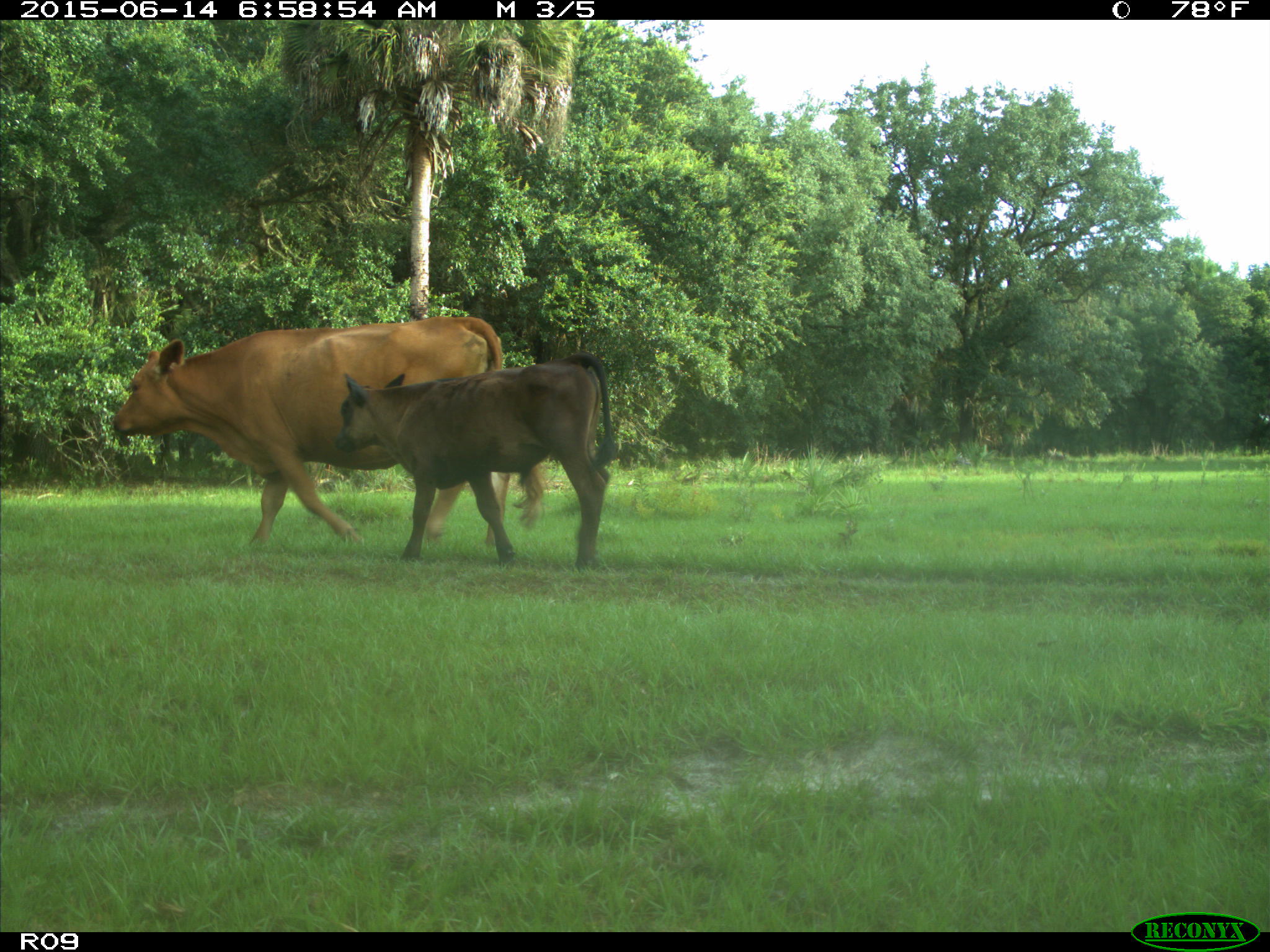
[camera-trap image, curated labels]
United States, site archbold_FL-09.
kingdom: Animalia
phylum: Chordata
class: Mammalia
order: Artiodactyla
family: Bovidae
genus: Bos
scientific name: Bos taurus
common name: domestic cow